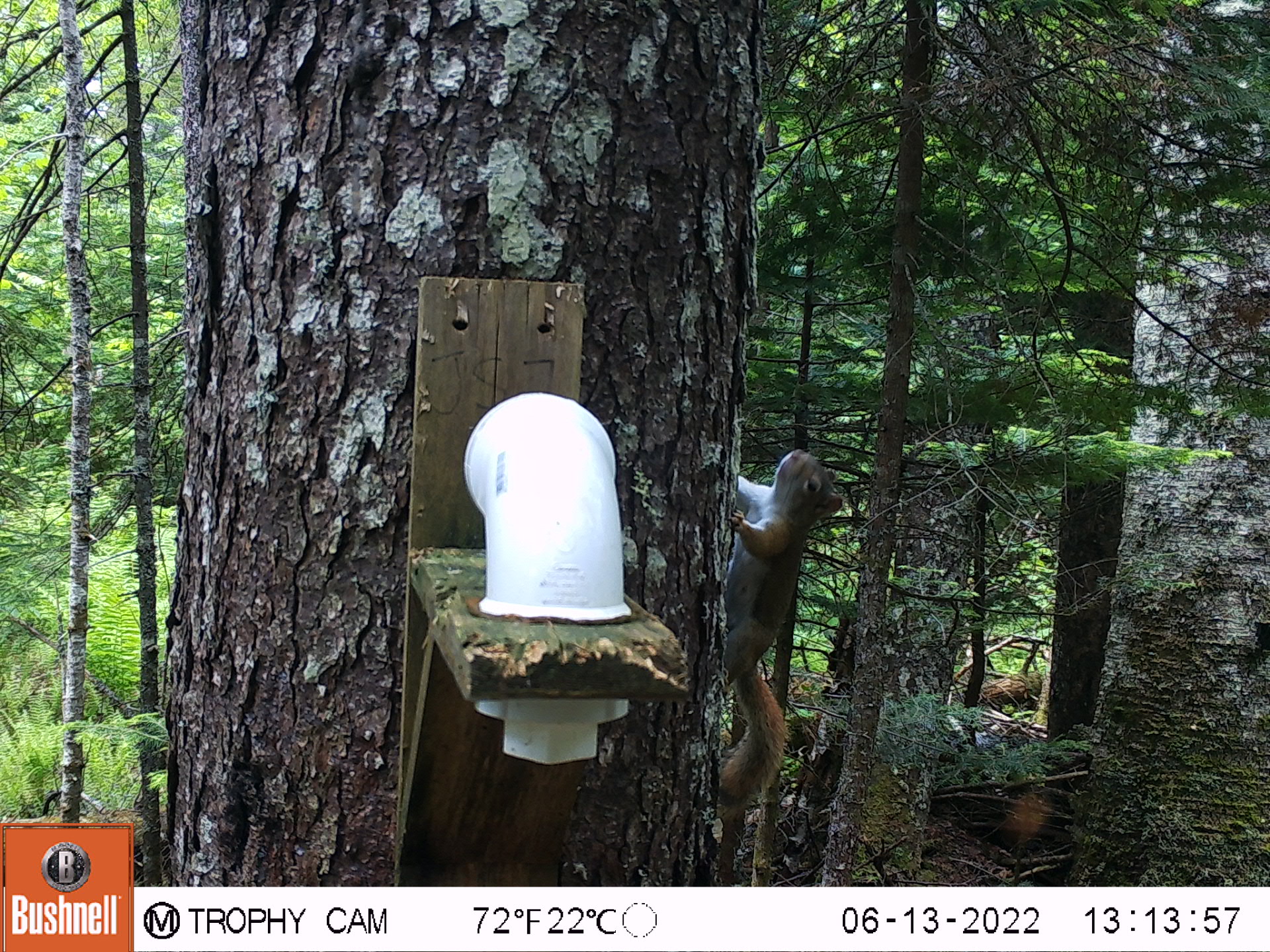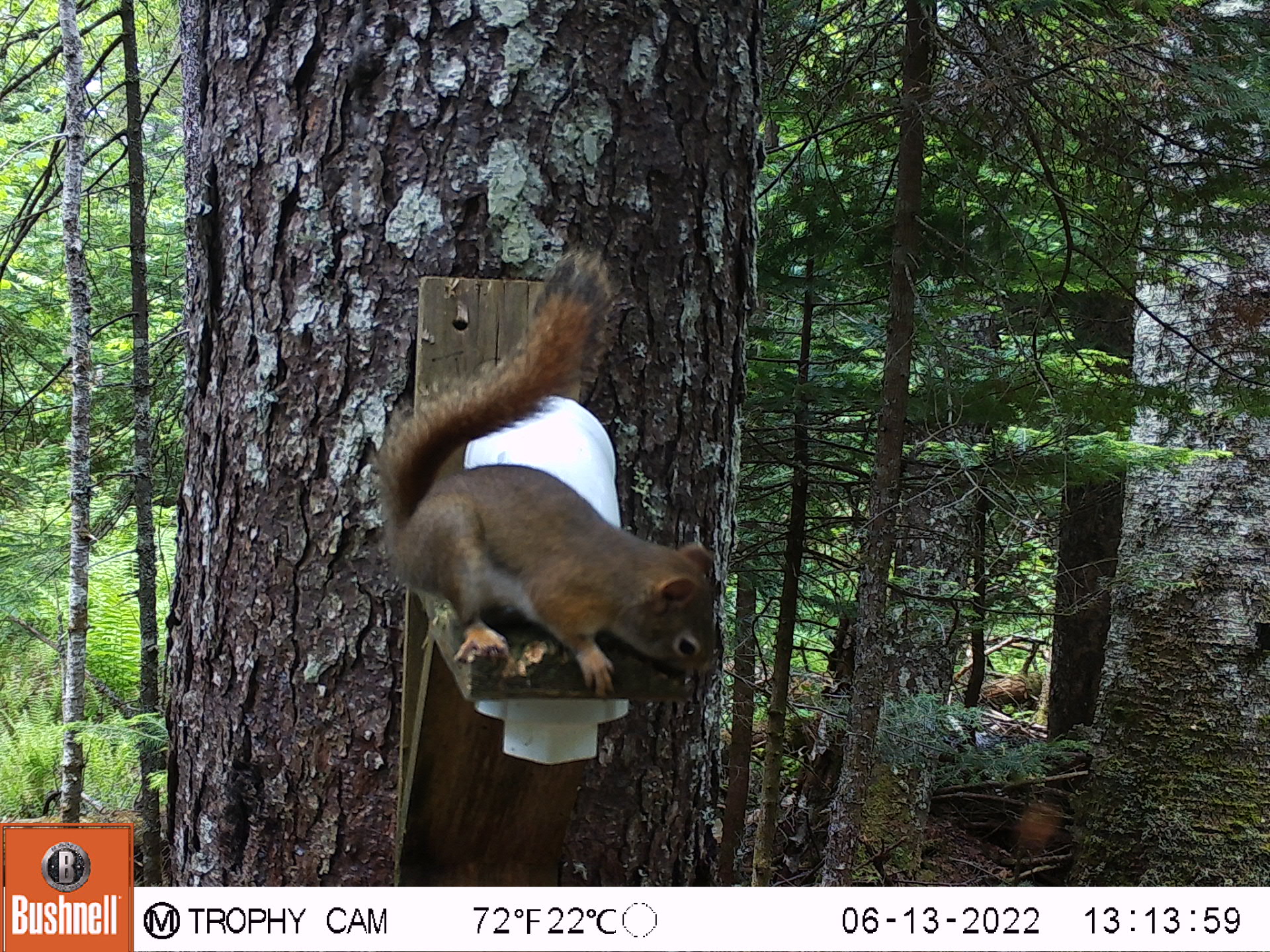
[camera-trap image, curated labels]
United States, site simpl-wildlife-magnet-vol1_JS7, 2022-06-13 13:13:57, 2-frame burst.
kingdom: Animalia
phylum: Chordata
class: Mammalia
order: Rodentia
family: Sciuridae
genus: Tamiasciurus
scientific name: Tamiasciurus hudsonicus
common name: red squirrel